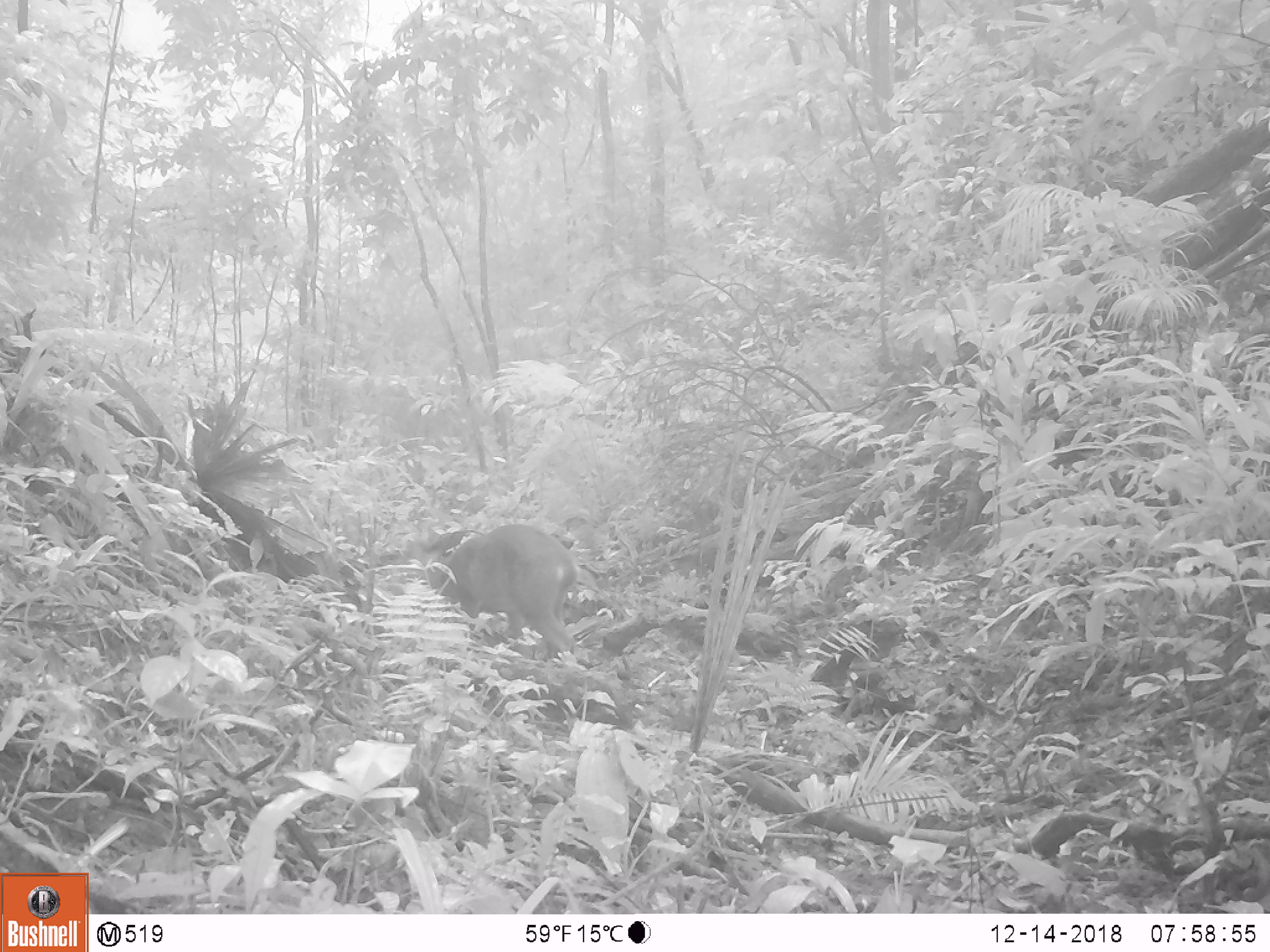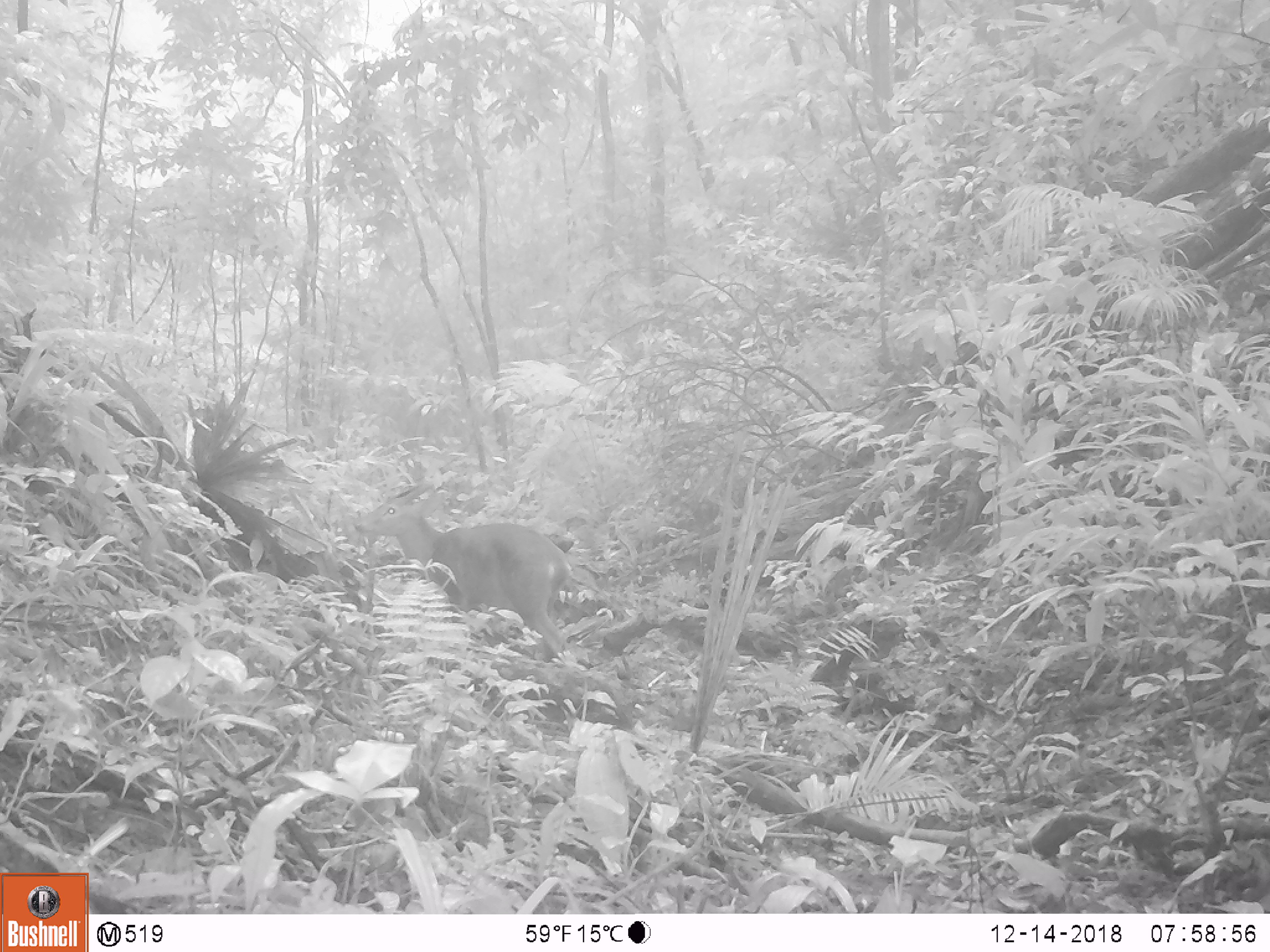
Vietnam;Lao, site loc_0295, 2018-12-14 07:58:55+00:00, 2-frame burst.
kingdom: Animalia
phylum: Chordata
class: Mammalia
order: Artiodactyla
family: Cervidae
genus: Muntiacus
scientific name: Muntiacus vuquangensis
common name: large-antlered muntjac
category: large antlered muntjac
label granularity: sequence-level